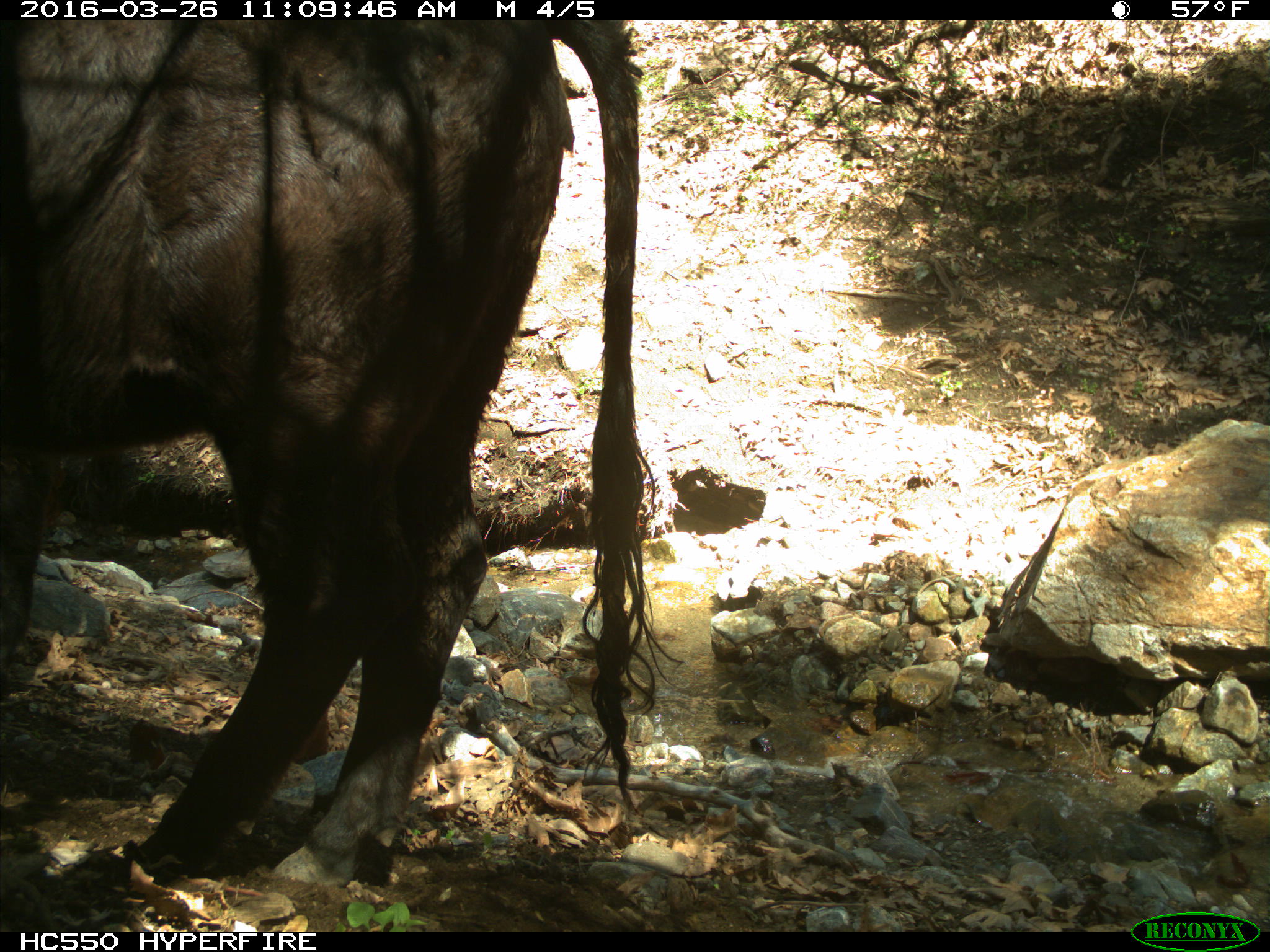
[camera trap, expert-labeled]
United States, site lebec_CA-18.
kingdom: Animalia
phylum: Chordata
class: Mammalia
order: Artiodactyla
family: Bovidae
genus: Bos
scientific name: Bos taurus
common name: domestic cow